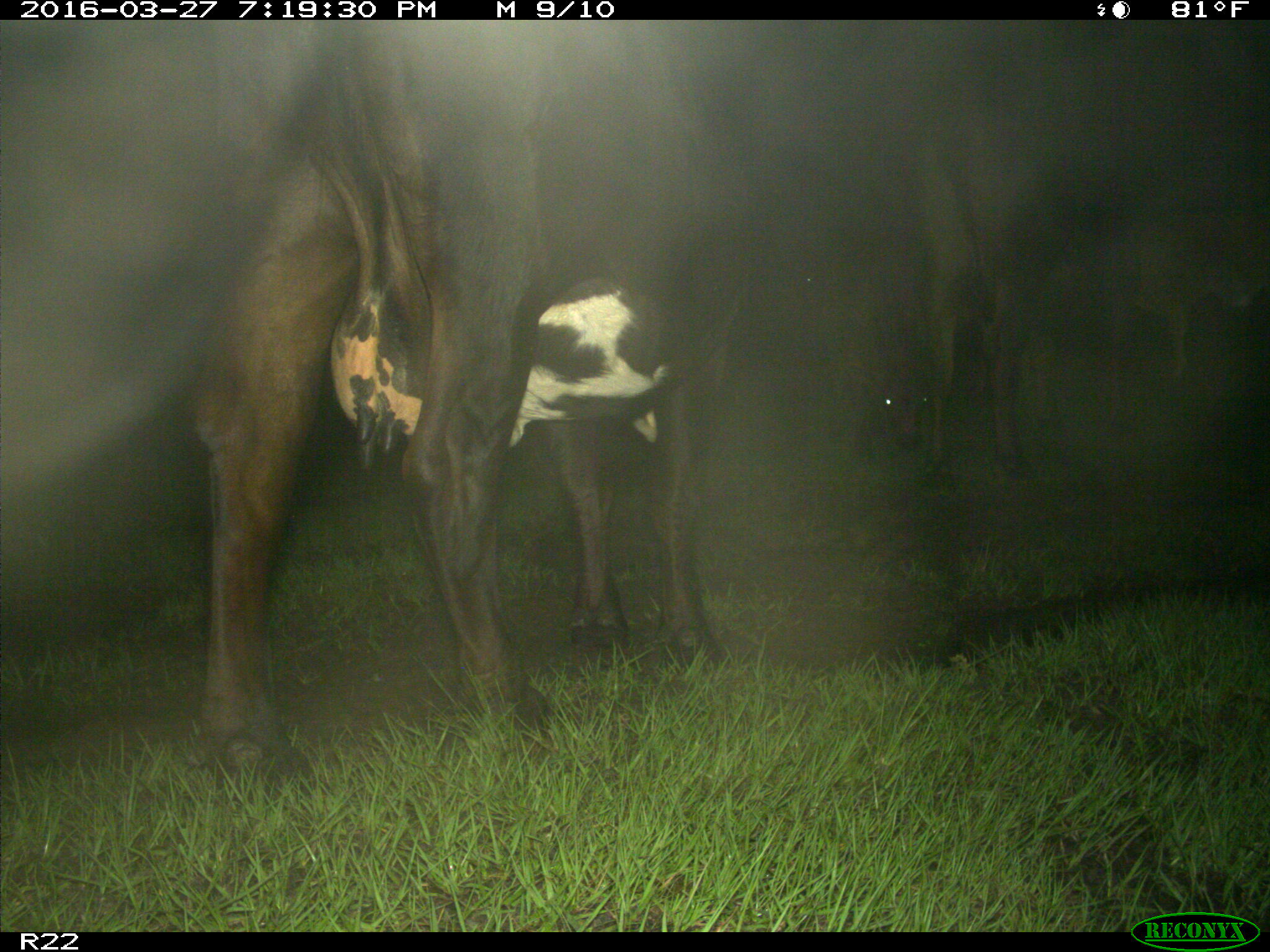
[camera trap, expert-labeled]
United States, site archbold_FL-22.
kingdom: Animalia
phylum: Chordata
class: Mammalia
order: Artiodactyla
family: Bovidae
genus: Bos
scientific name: Bos taurus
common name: domestic cow